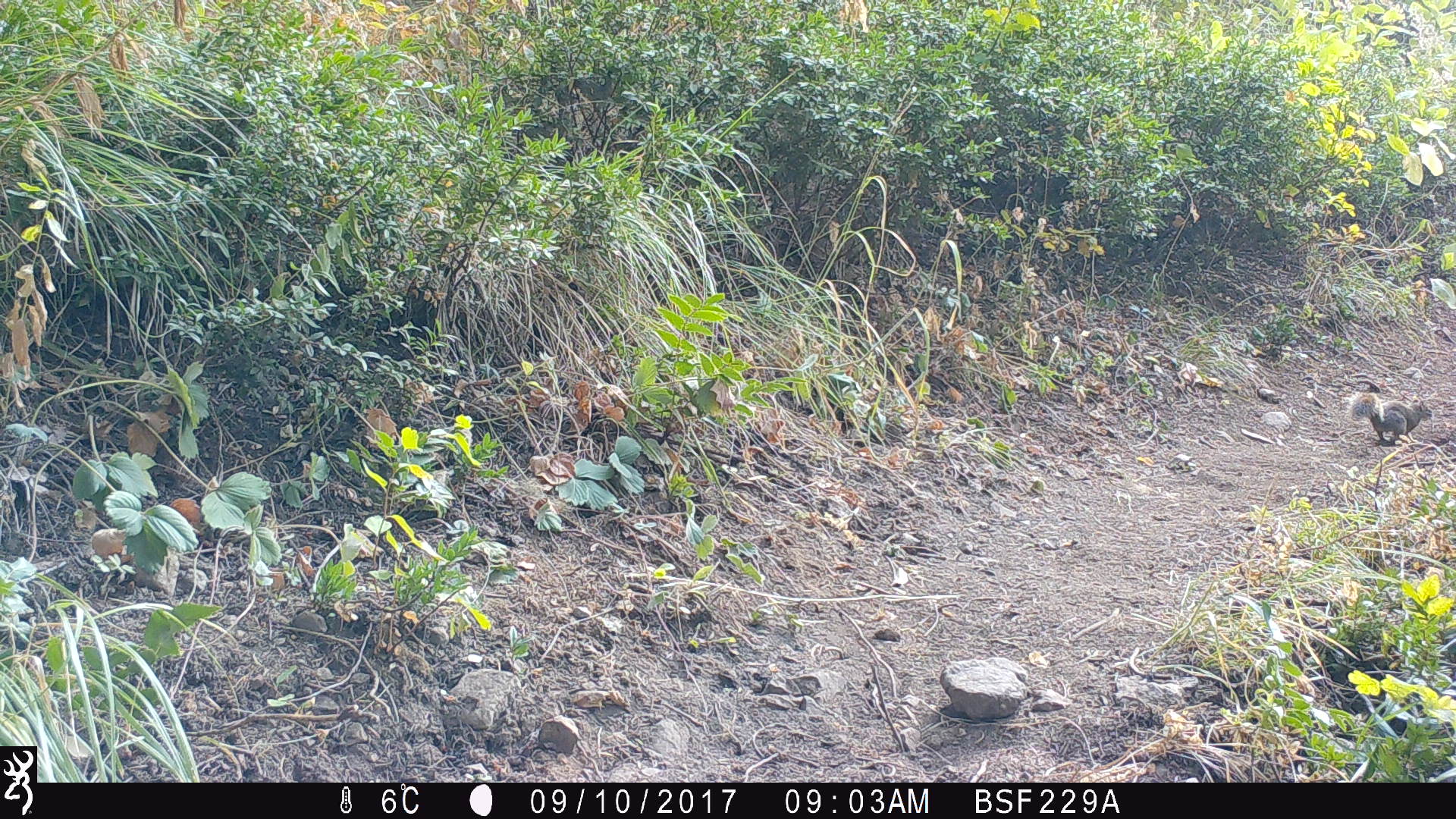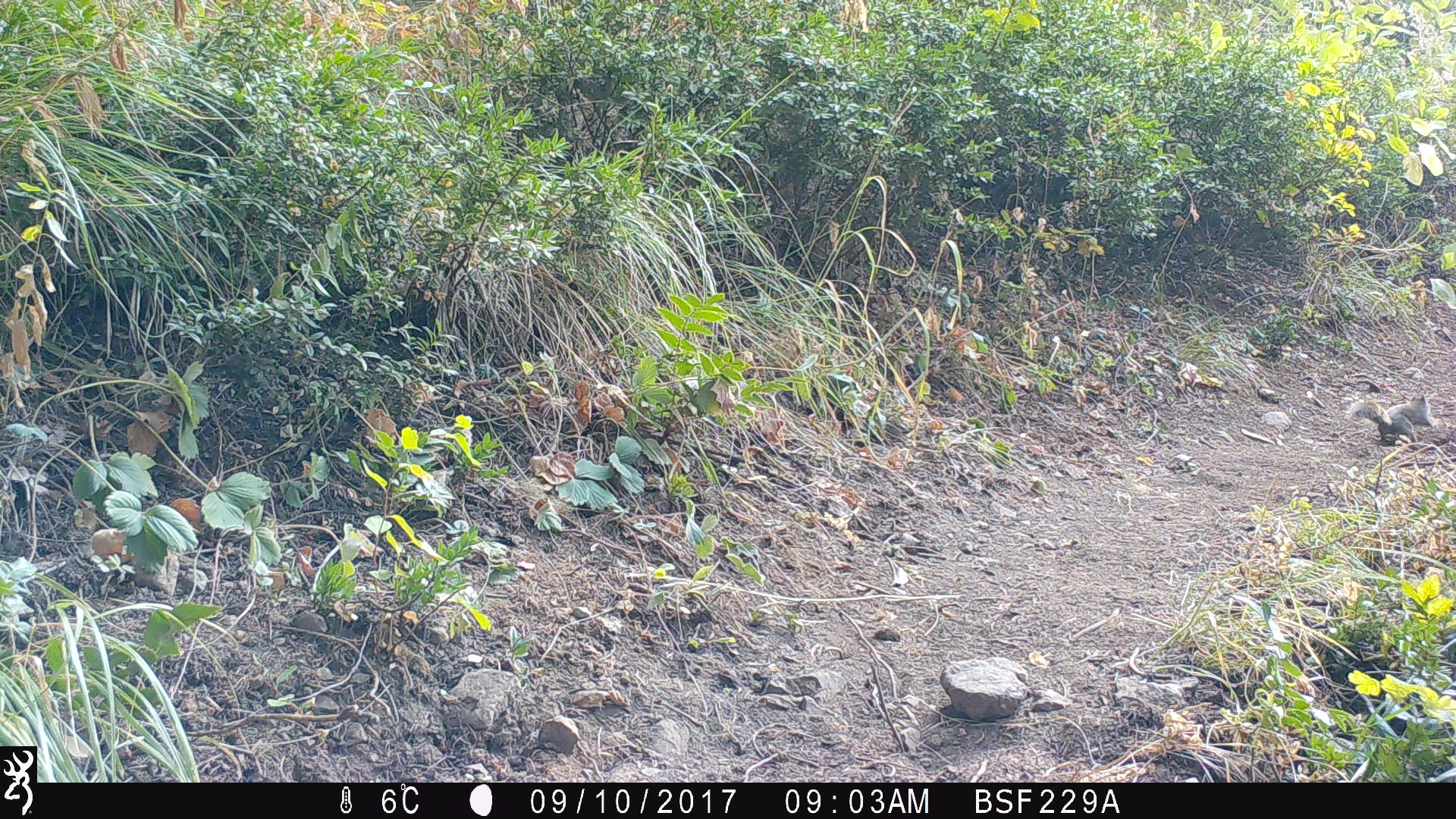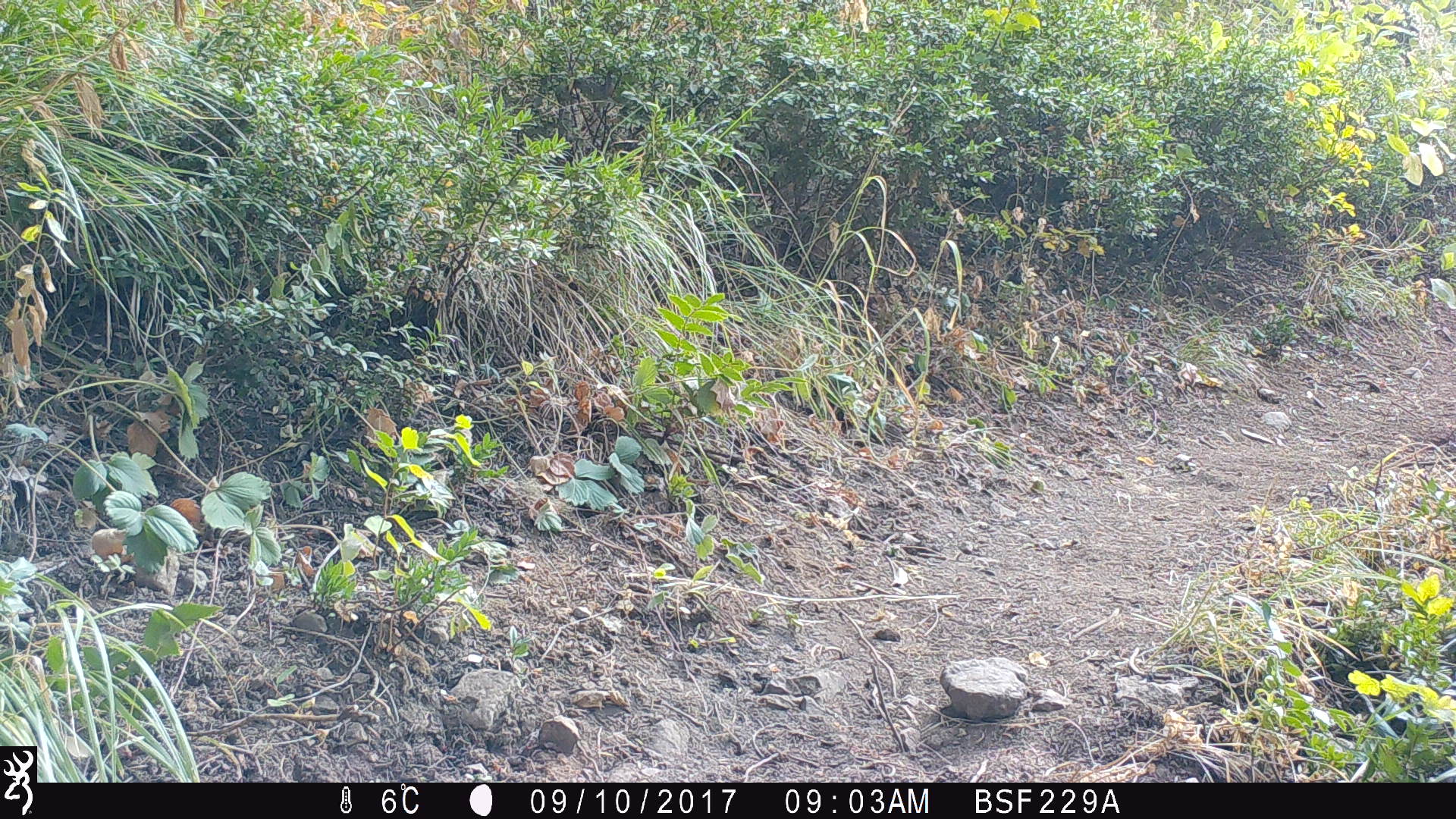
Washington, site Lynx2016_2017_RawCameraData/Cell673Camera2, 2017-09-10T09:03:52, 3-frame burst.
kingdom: Animalia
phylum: Chordata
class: Mammalia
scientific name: Mammalia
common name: small mammal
Small mammal (Mammalia). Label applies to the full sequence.